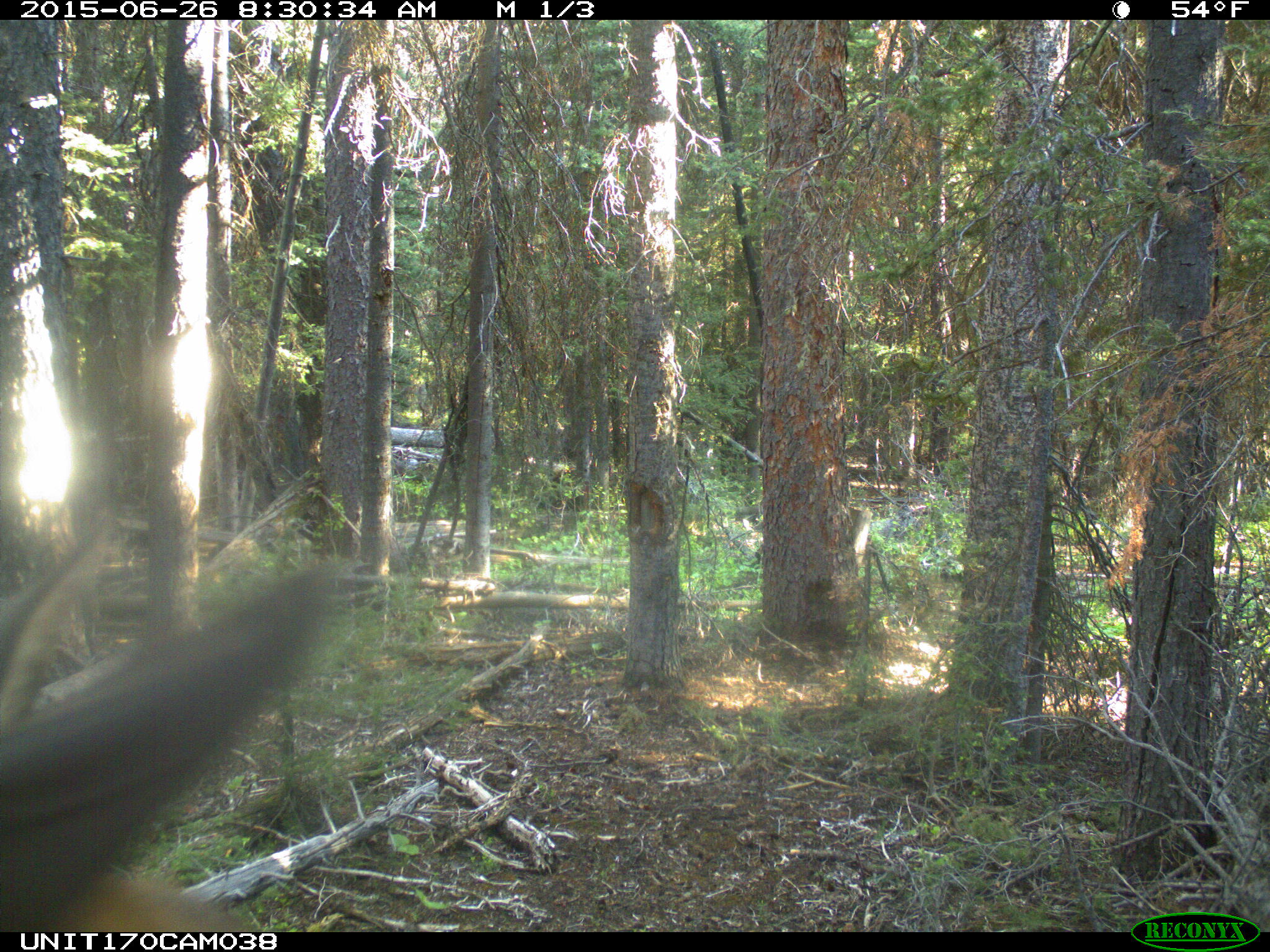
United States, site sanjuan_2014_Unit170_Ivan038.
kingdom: Animalia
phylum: Chordata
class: Mammalia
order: Artiodactyla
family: Cervidae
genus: Cervus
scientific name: Cervus elaphus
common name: red deer